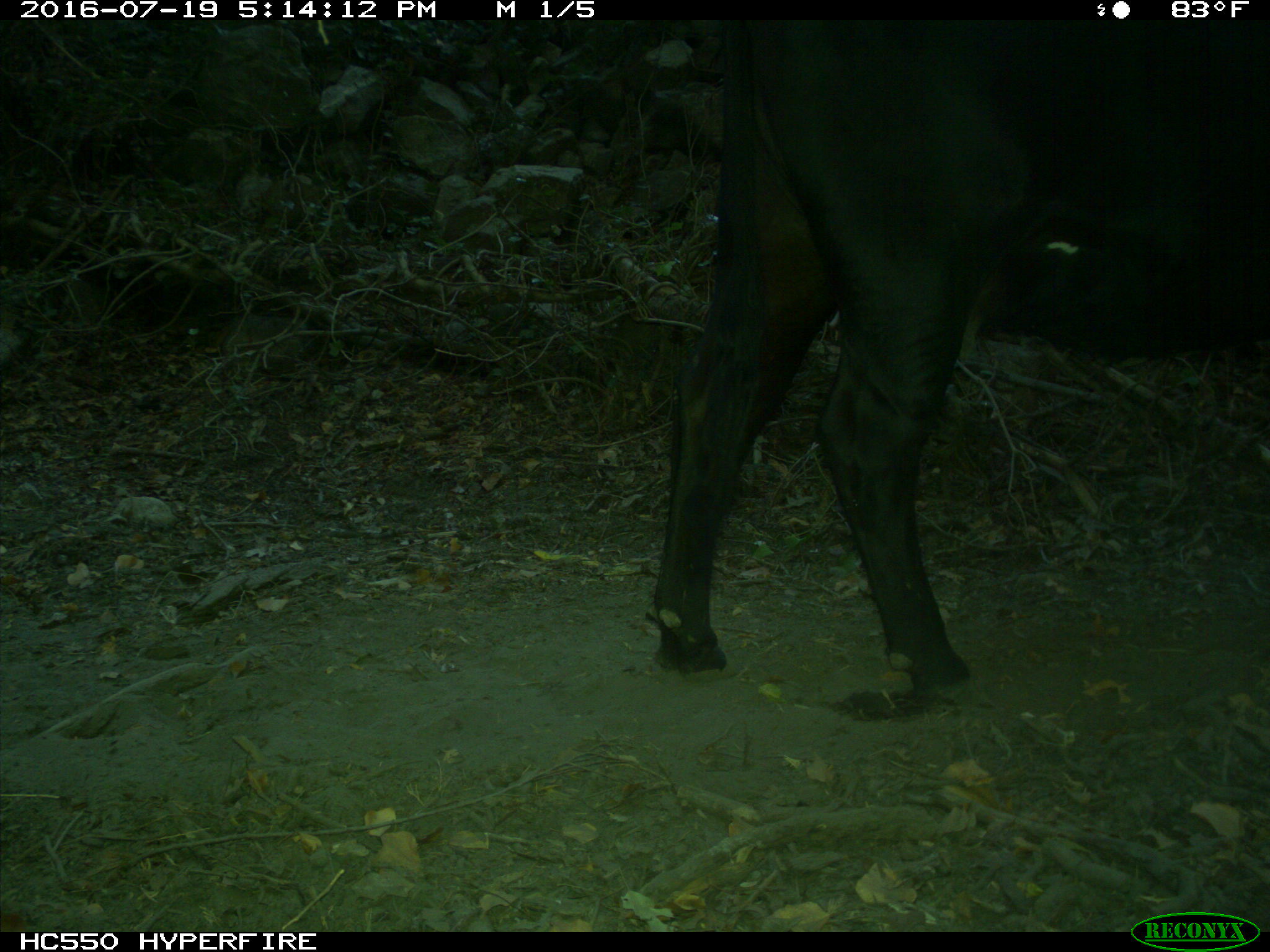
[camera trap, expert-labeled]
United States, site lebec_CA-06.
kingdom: Animalia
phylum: Chordata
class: Mammalia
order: Artiodactyla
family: Bovidae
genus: Bos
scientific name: Bos taurus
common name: domestic cow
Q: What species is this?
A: Bos taurus (domestic cow).